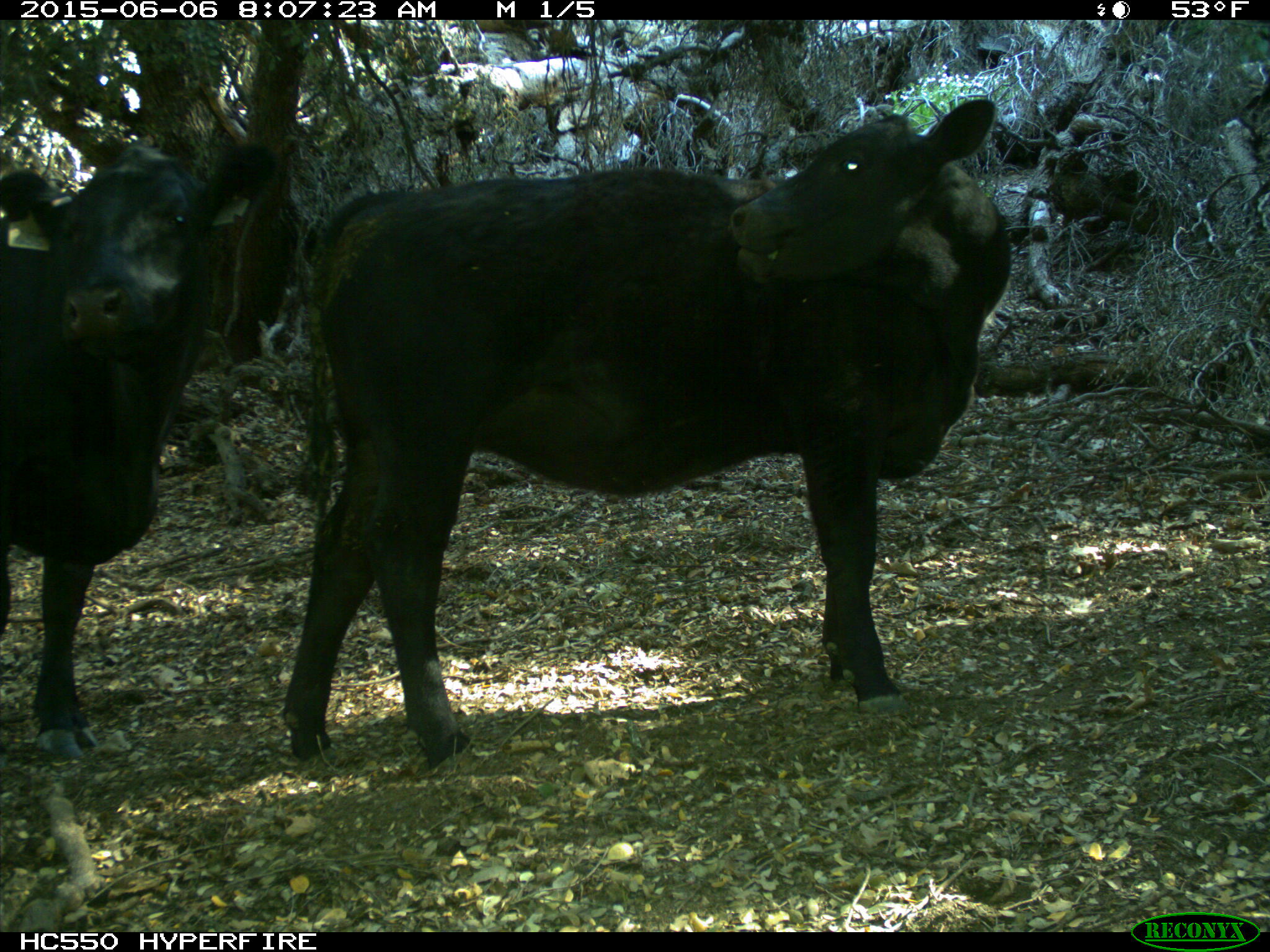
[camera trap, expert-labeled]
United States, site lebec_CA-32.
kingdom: Animalia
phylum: Chordata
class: Mammalia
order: Artiodactyla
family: Bovidae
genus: Bos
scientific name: Bos taurus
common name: domestic cow